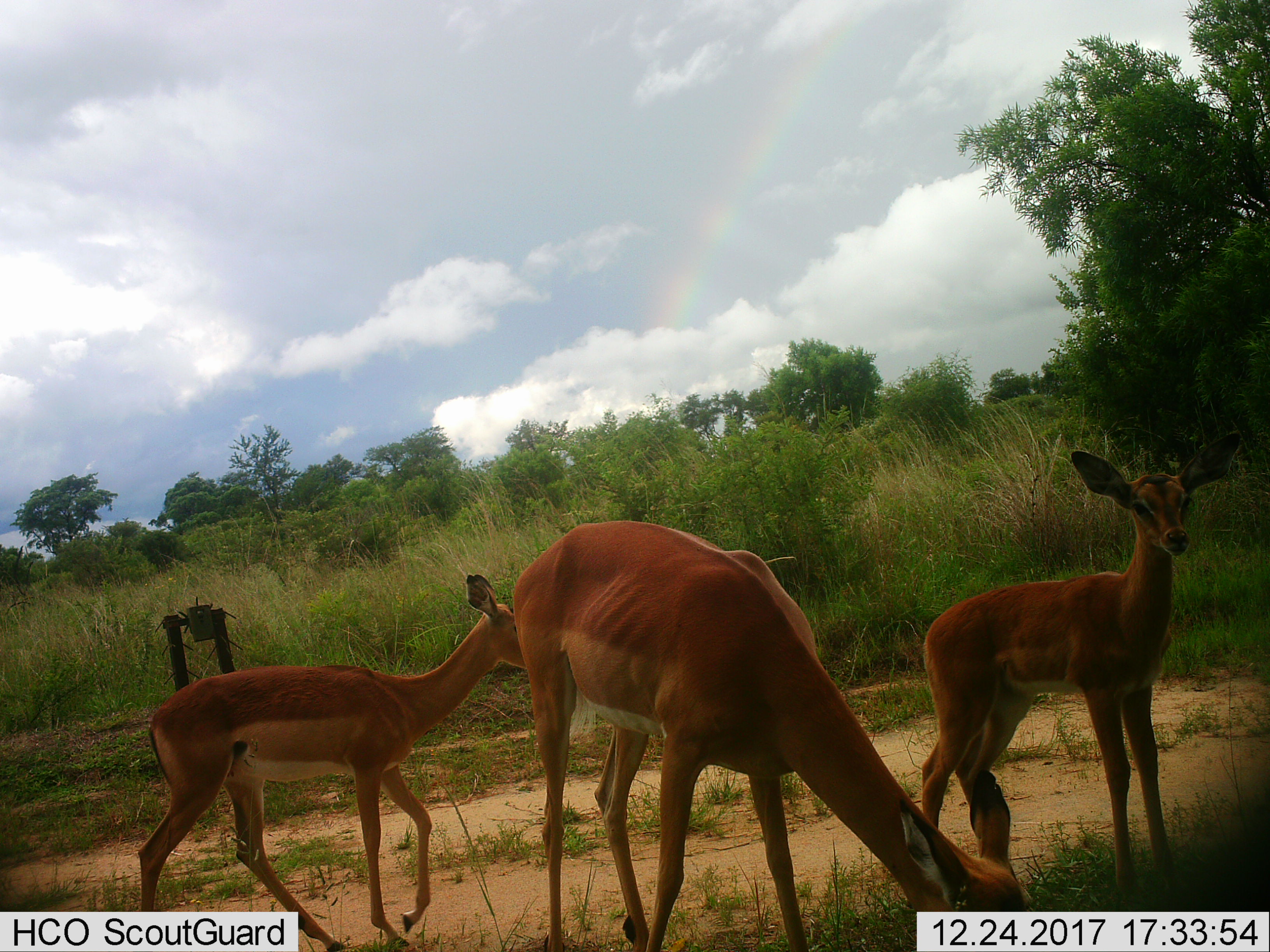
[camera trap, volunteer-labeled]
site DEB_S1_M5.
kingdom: Animalia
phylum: Chordata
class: Mammalia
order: Artiodactyla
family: Bovidae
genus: Aepyceros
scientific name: Aepyceros melampus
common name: impala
Impala (Aepyceros melampus), count 3. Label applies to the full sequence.